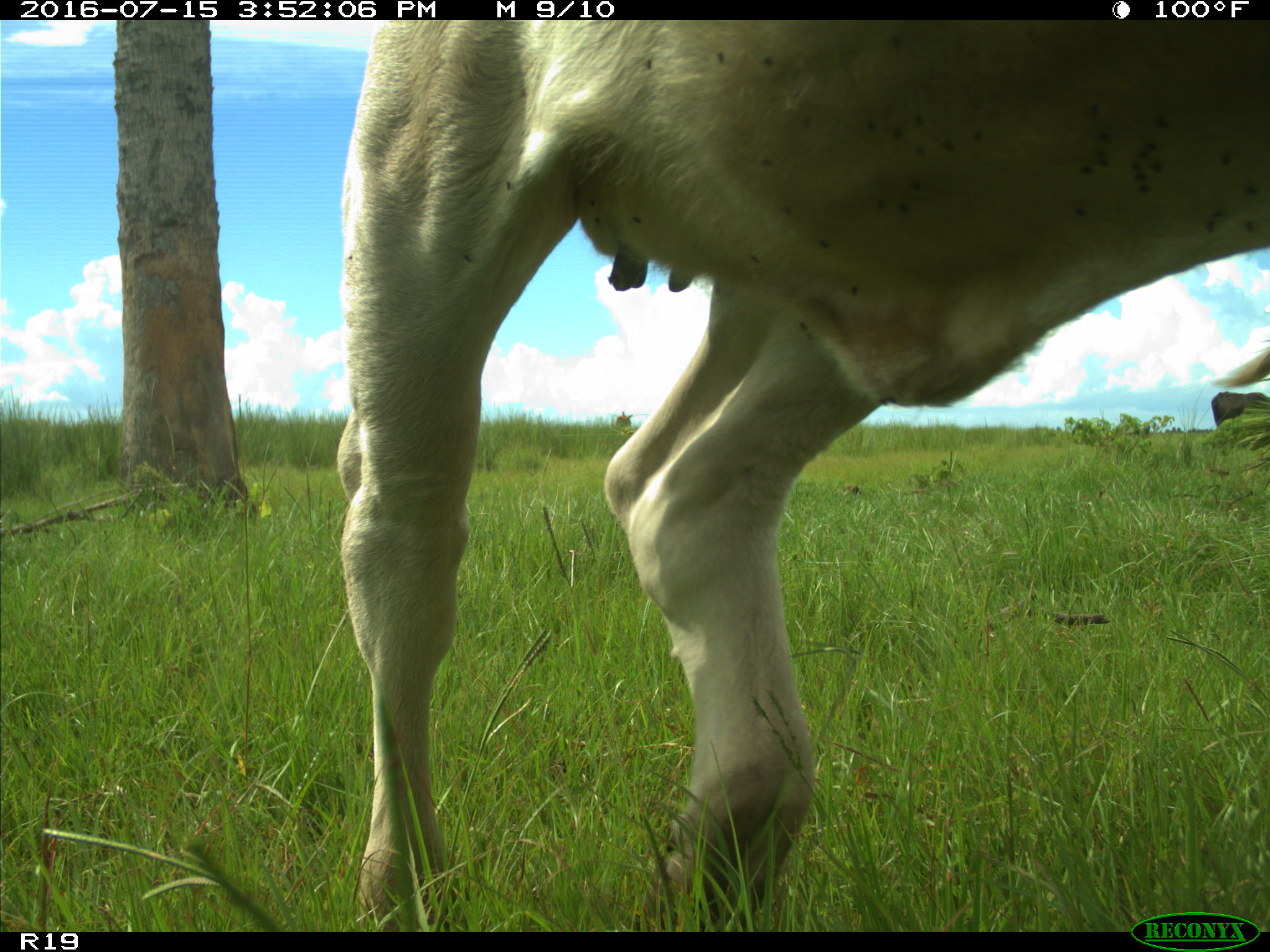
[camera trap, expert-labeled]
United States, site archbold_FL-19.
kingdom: Animalia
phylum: Chordata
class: Mammalia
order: Artiodactyla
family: Bovidae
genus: Bos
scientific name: Bos taurus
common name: domestic cow